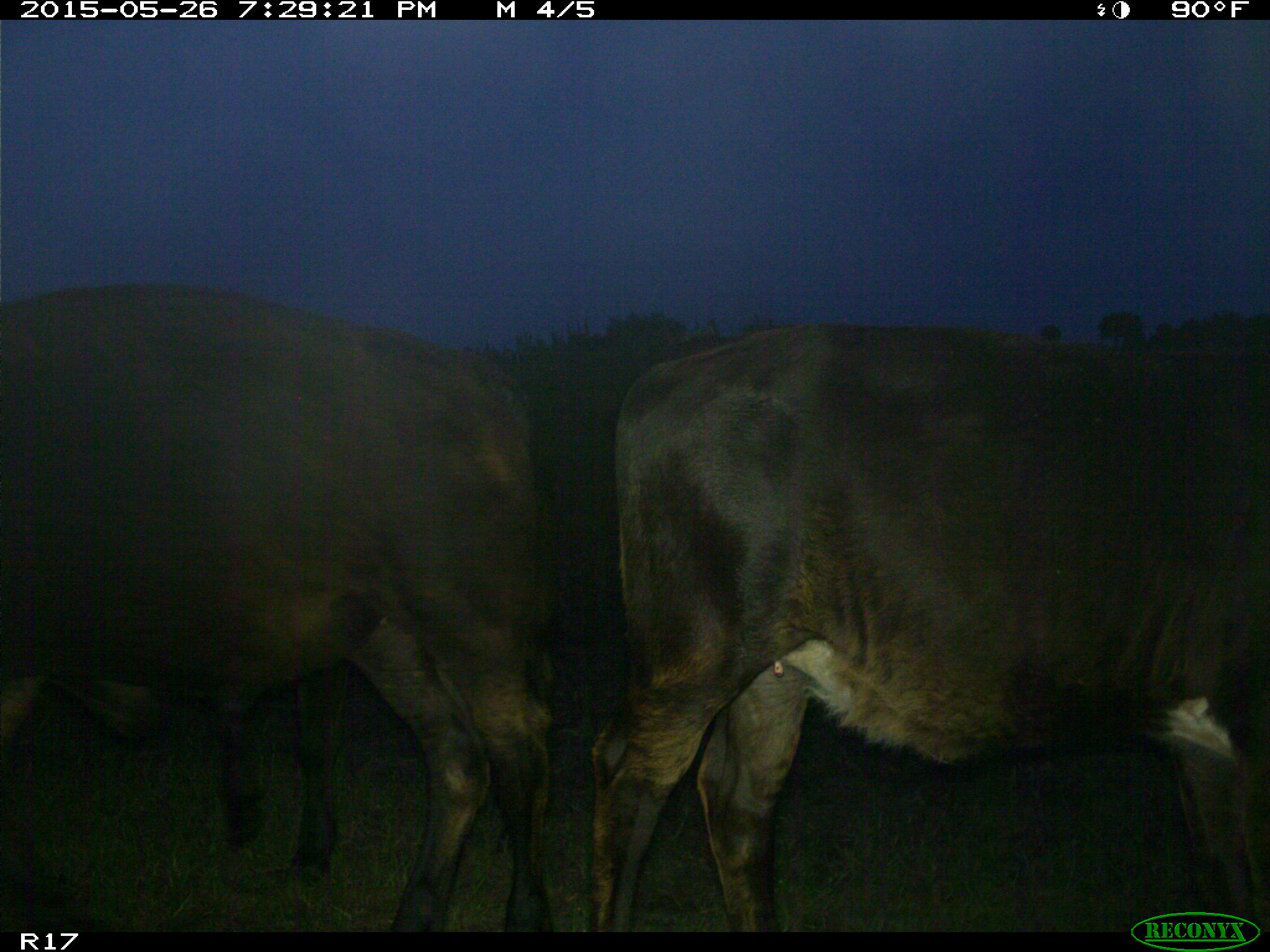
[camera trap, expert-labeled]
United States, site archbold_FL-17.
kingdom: Animalia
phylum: Chordata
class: Mammalia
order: Artiodactyla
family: Bovidae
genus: Bos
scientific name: Bos taurus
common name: domestic cow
Bos taurus (domestic cow).